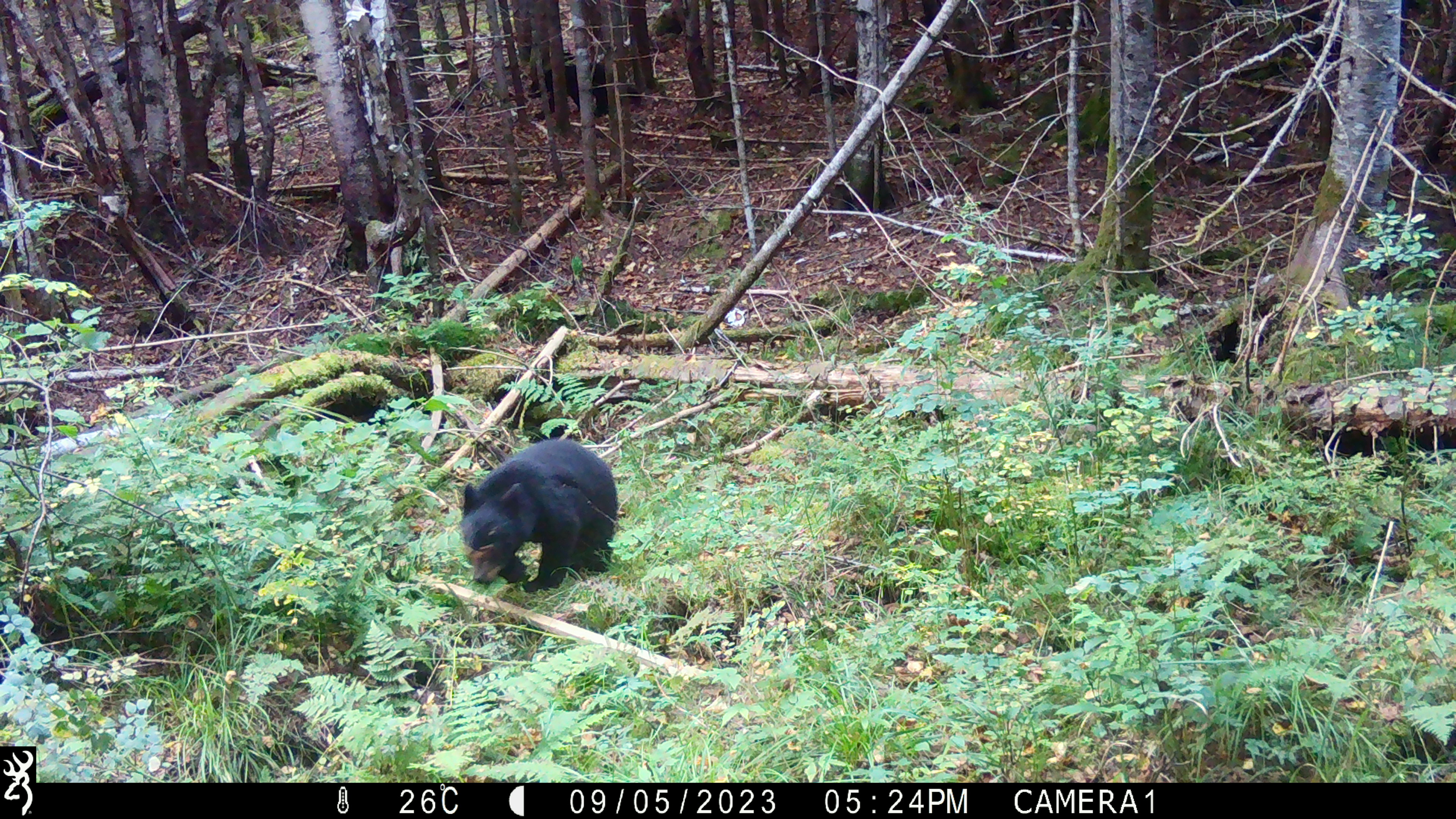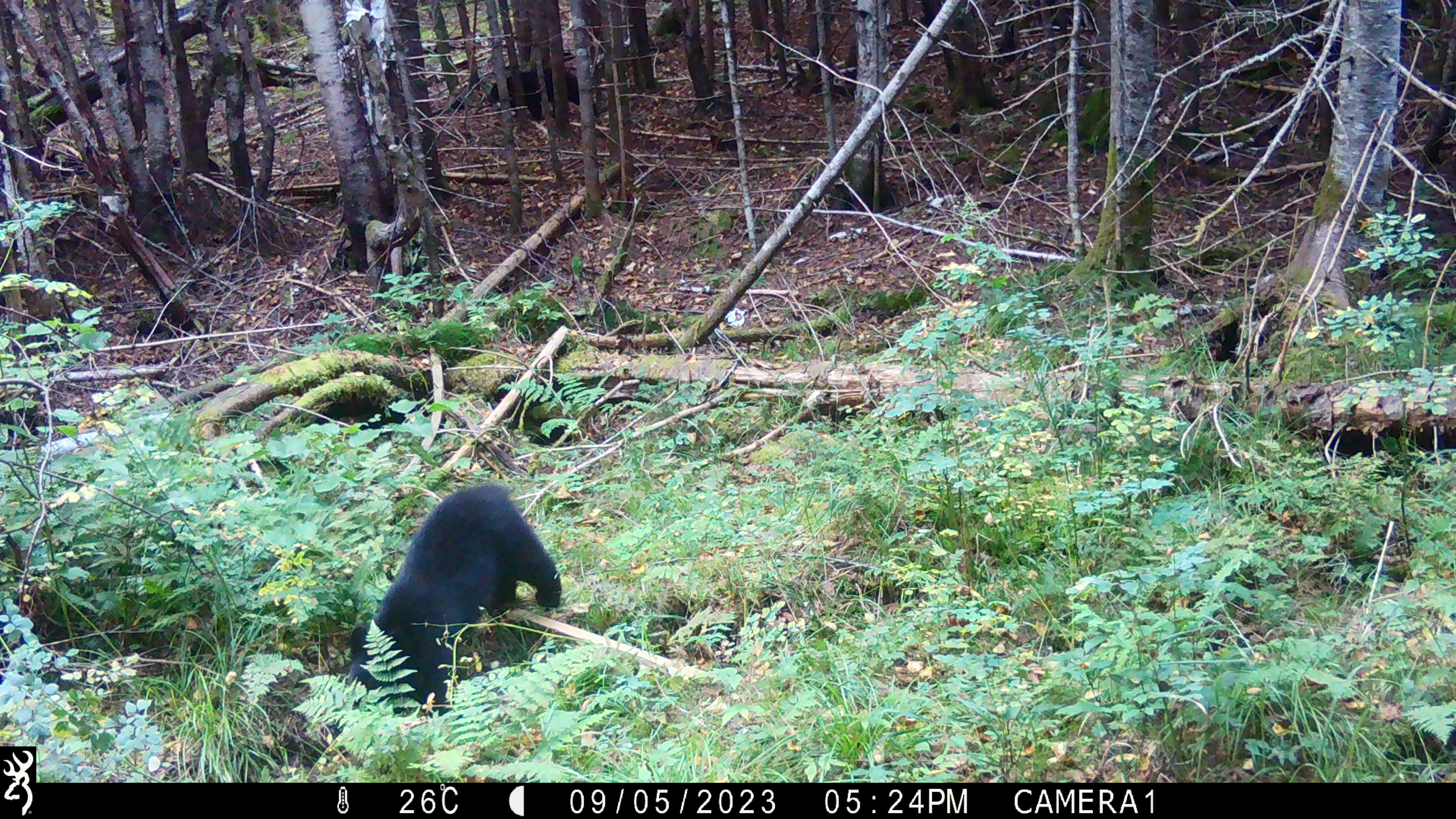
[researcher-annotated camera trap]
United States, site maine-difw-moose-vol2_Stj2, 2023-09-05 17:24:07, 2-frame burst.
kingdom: Animalia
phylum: Chordata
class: Mammalia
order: Carnivora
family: Ursidae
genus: Ursus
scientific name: Ursus americanus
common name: black bear